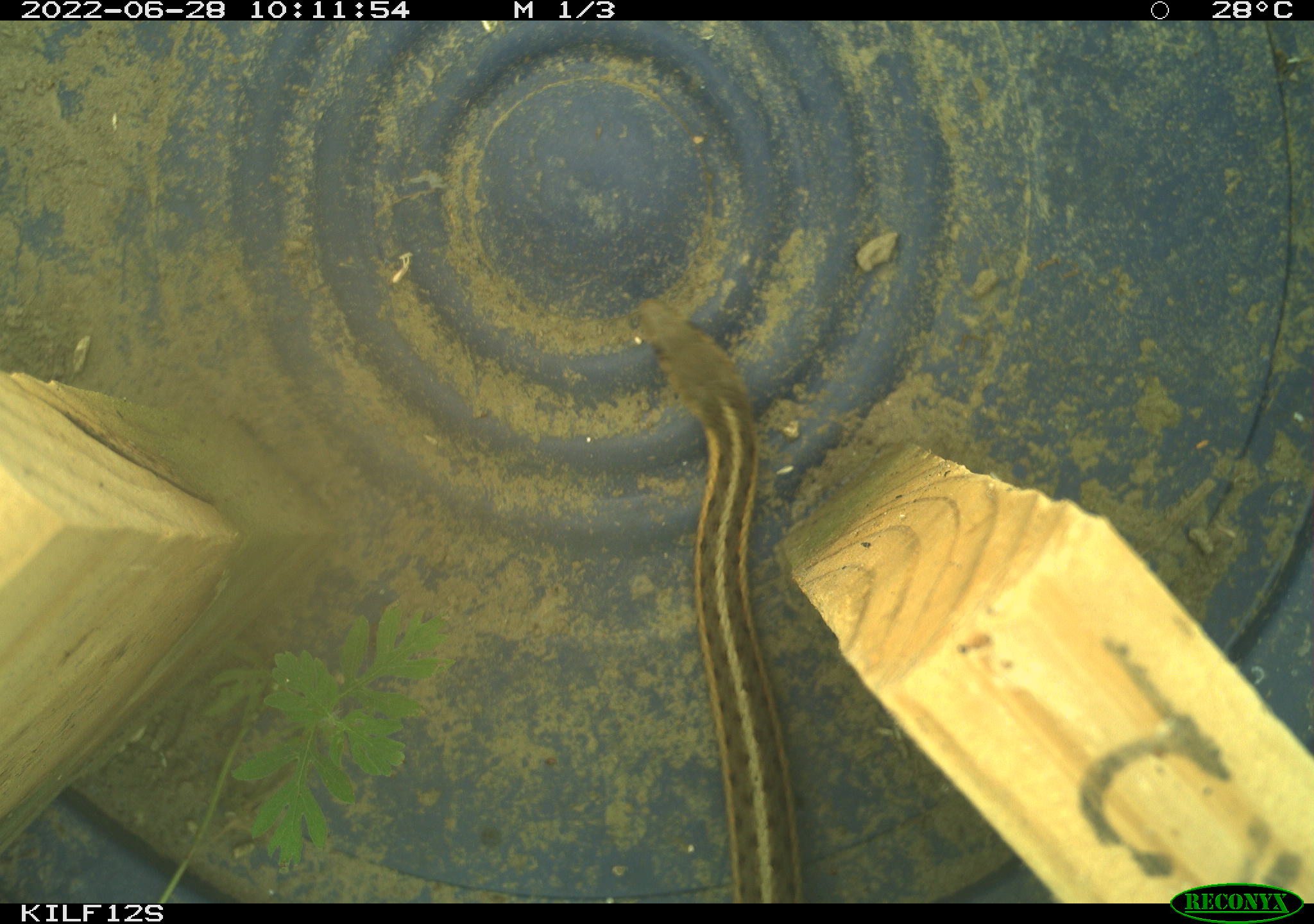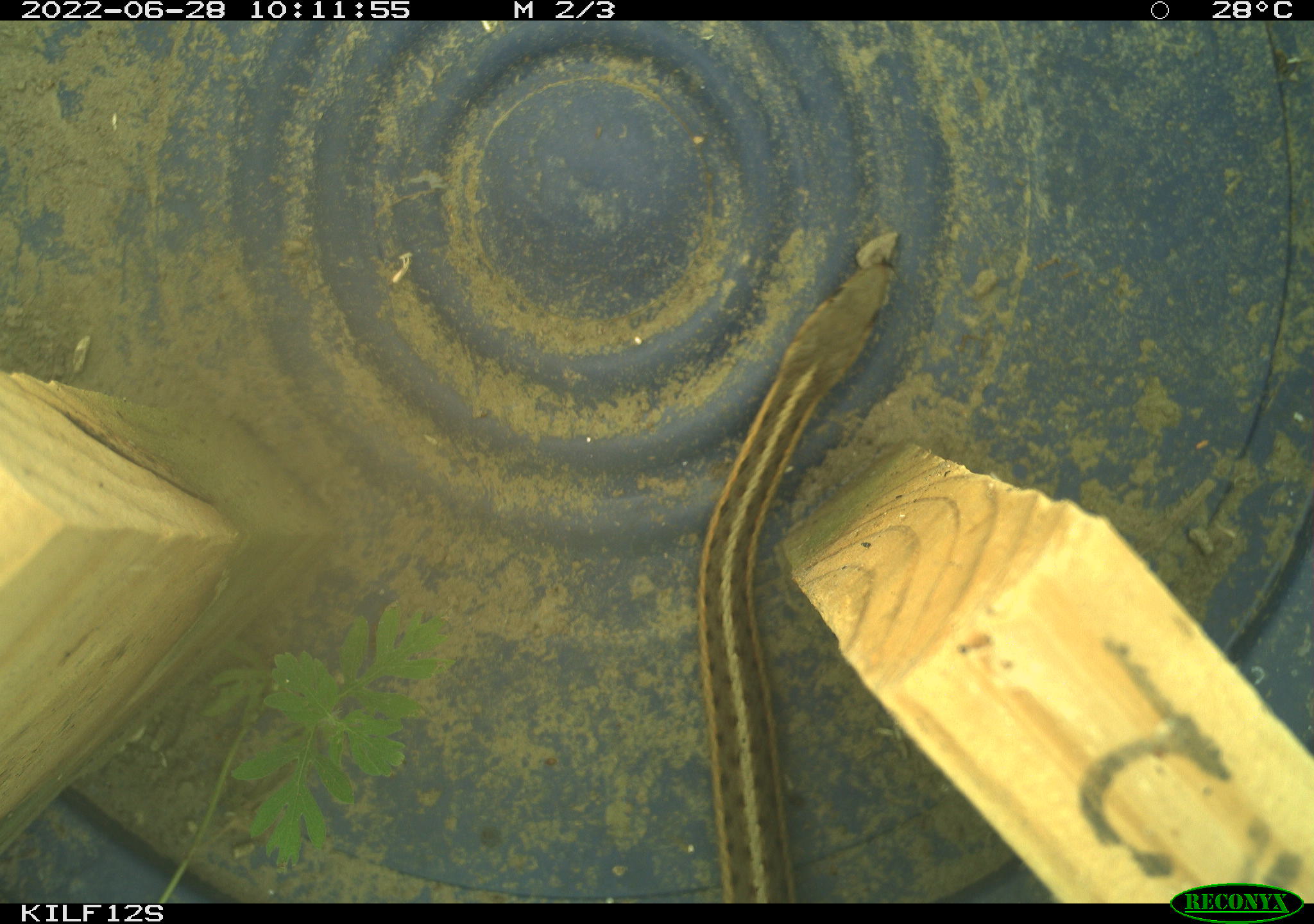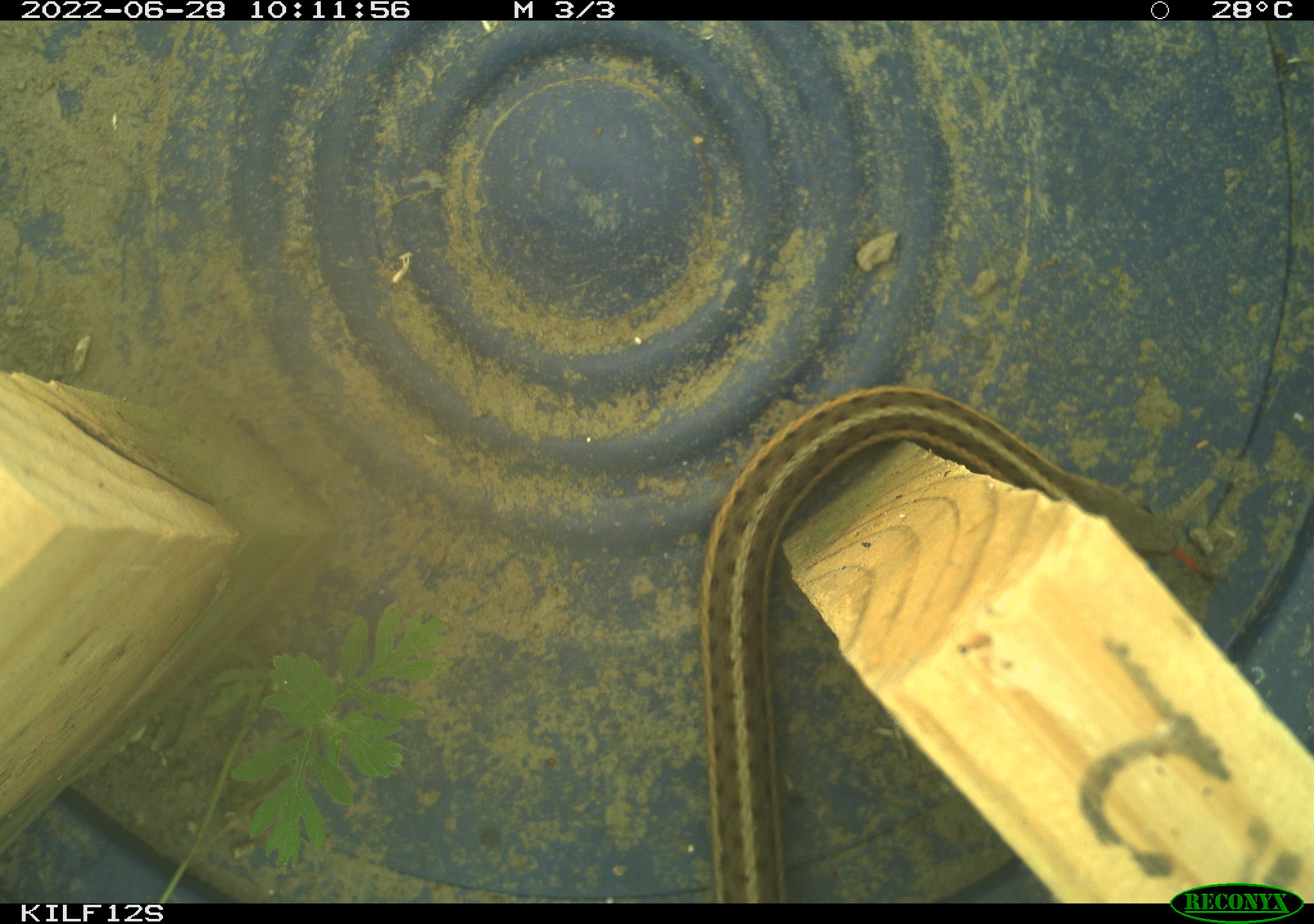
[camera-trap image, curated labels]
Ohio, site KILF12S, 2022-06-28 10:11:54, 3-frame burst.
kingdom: Animalia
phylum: Chordata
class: Reptilia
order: Squamata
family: Colubridae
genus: Thamnophis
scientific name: Thamnophis sirtalis sirtalis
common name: eastern gartersnake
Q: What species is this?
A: Eastern gartersnake (Thamnophis sirtalis sirtalis).